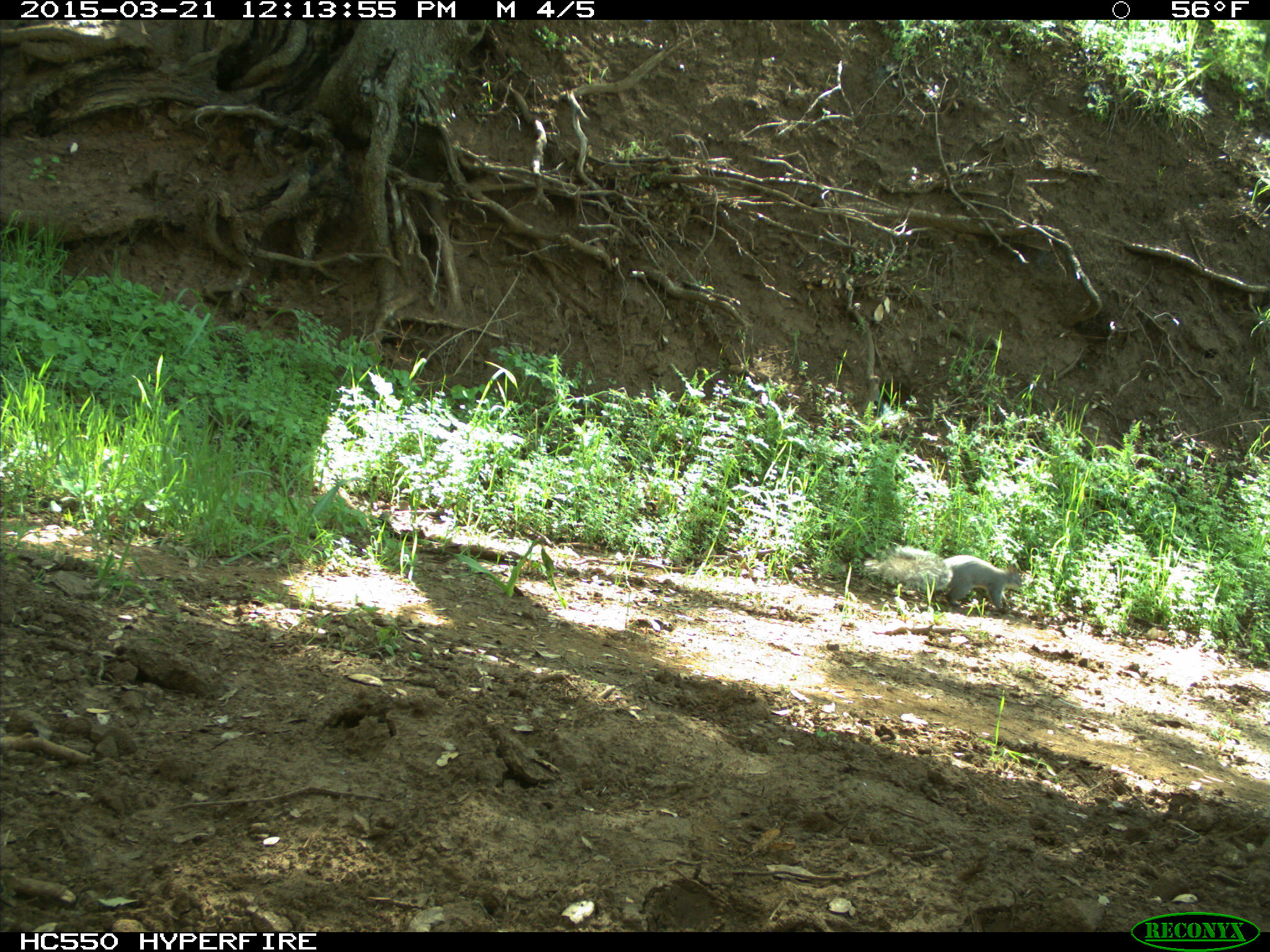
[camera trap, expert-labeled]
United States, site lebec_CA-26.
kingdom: Animalia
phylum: Chordata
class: Mammalia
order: Rodentia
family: Sciuridae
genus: Sciurus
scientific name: Sciurus carolinensis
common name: eastern gray squirrel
Sciurus carolinensis (eastern gray squirrel).